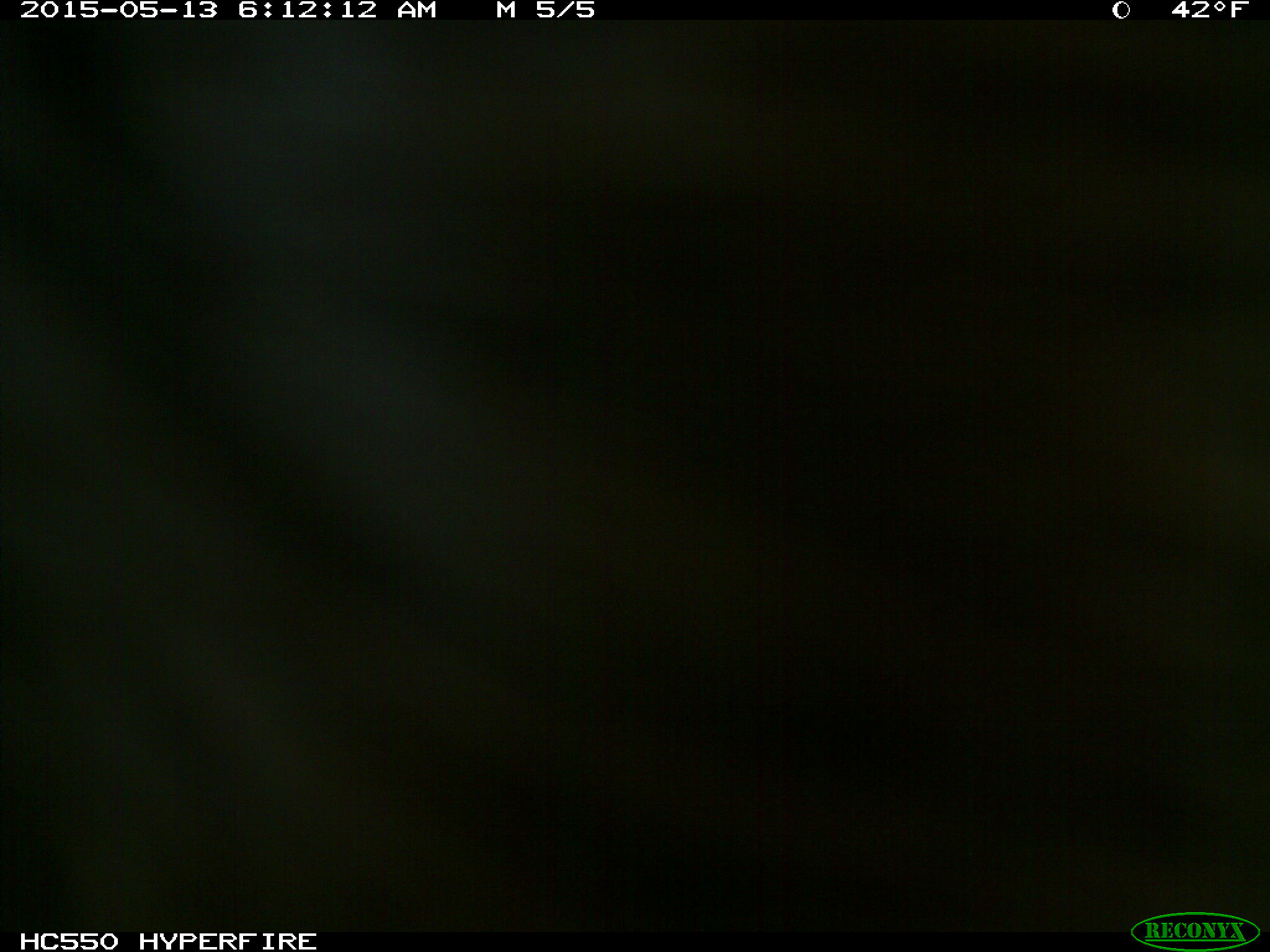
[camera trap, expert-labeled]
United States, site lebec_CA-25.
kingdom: Animalia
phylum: Chordata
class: Mammalia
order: Artiodactyla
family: Bovidae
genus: Bos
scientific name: Bos taurus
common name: domestic cow